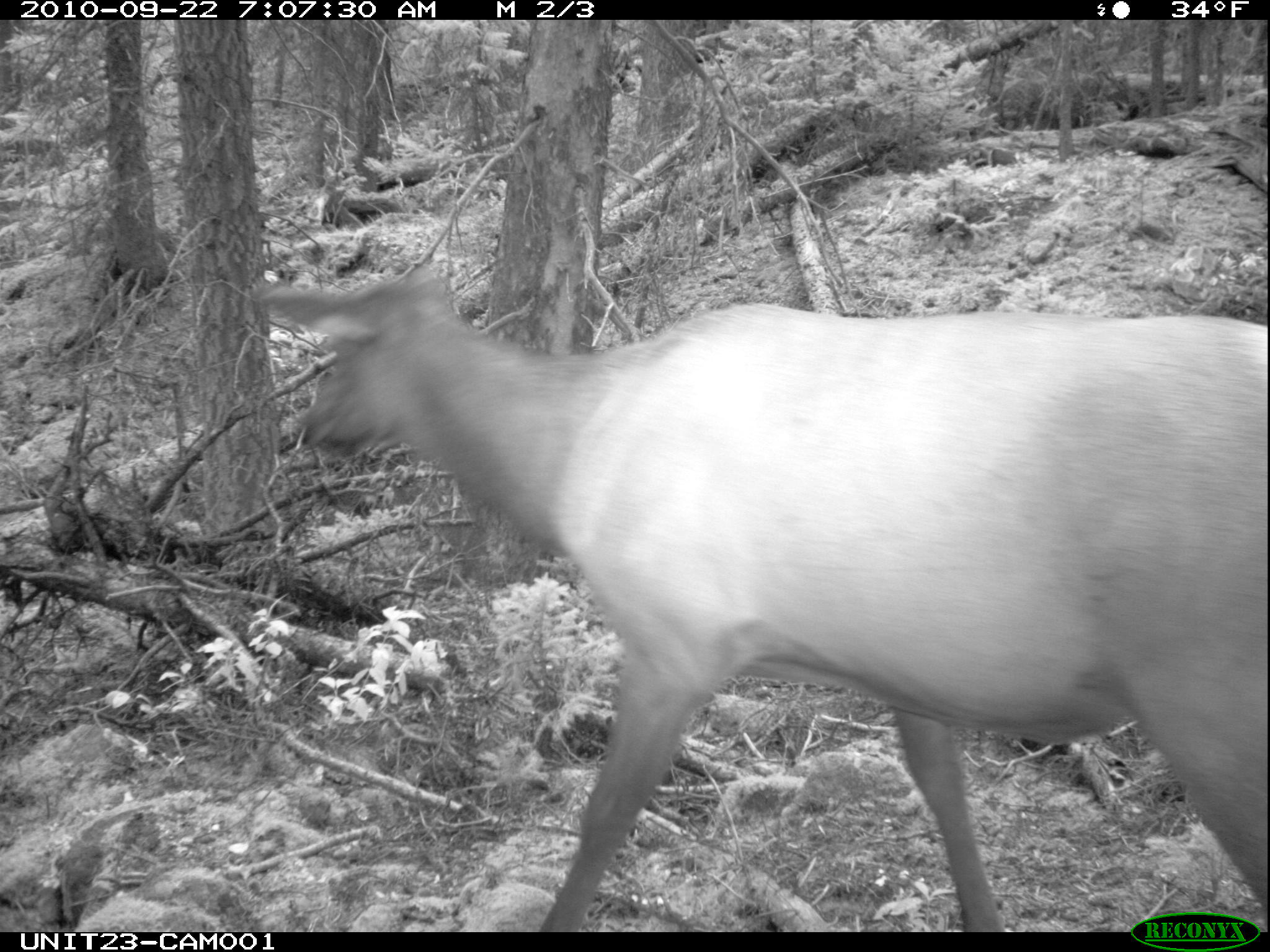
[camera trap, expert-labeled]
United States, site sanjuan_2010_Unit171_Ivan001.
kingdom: Animalia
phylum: Chordata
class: Mammalia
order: Artiodactyla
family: Cervidae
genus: Cervus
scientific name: Cervus elaphus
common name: red deer